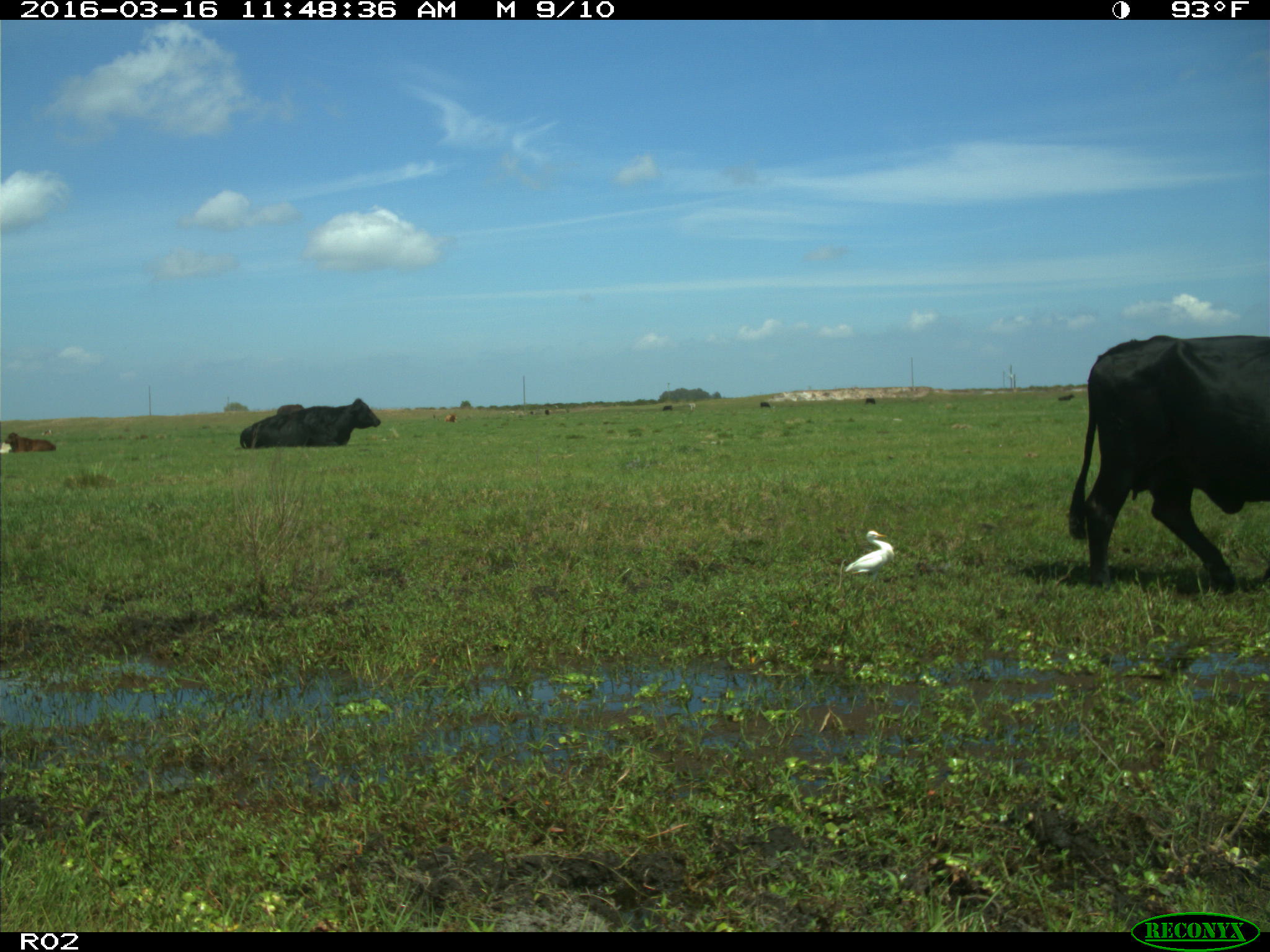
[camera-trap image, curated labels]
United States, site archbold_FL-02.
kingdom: Animalia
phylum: Chordata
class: Mammalia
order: Artiodactyla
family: Bovidae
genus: Bos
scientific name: Bos taurus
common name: domestic cow